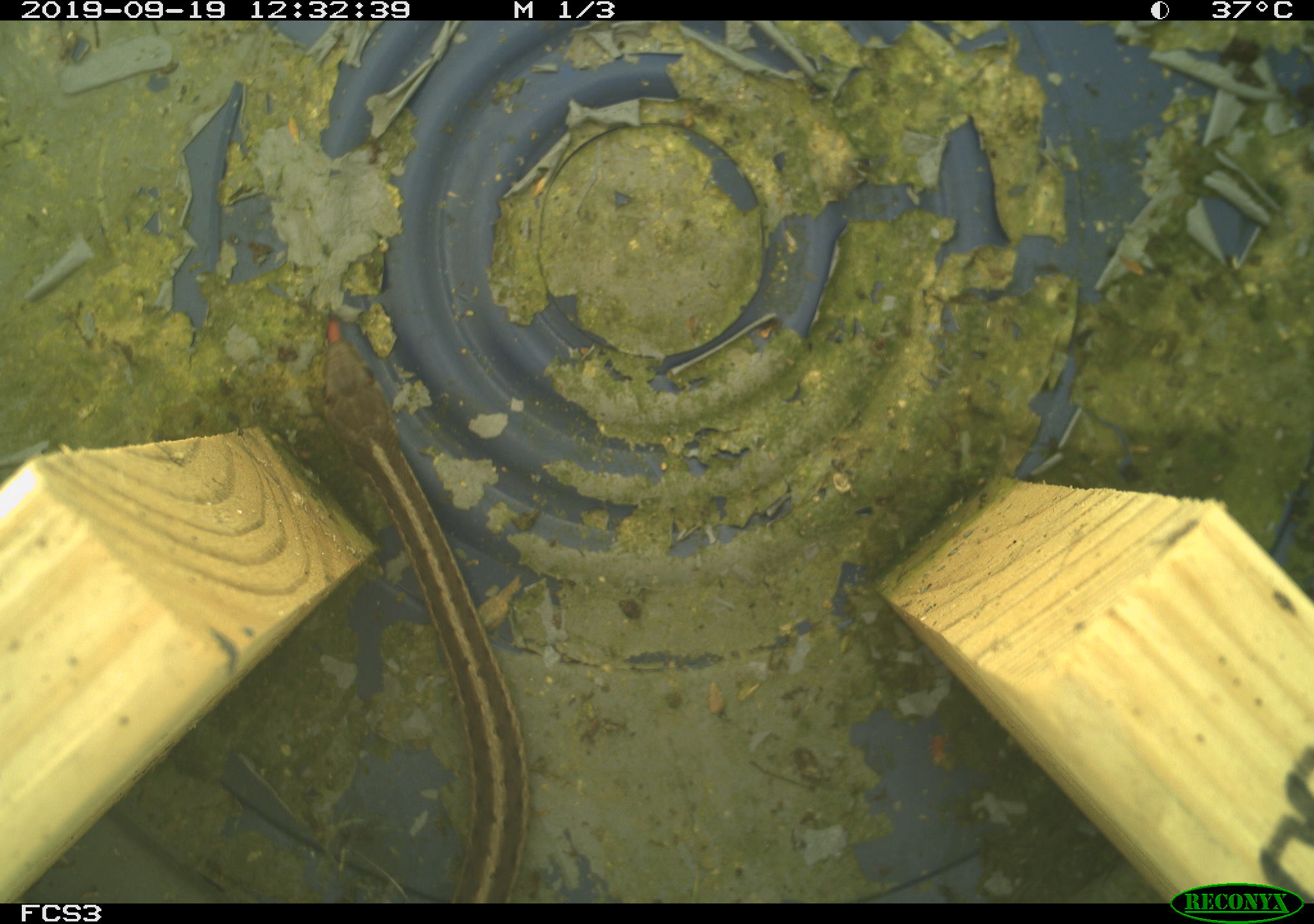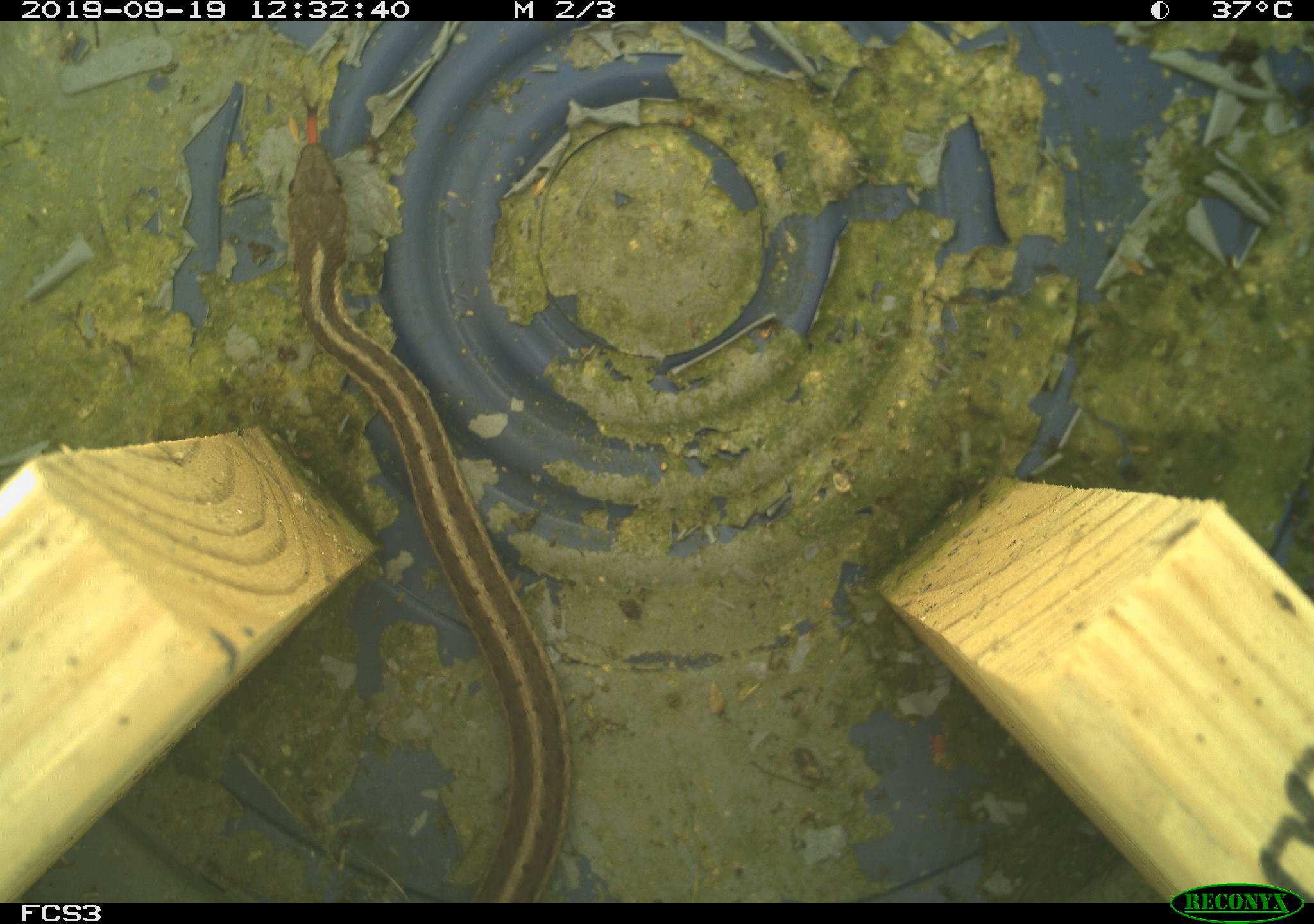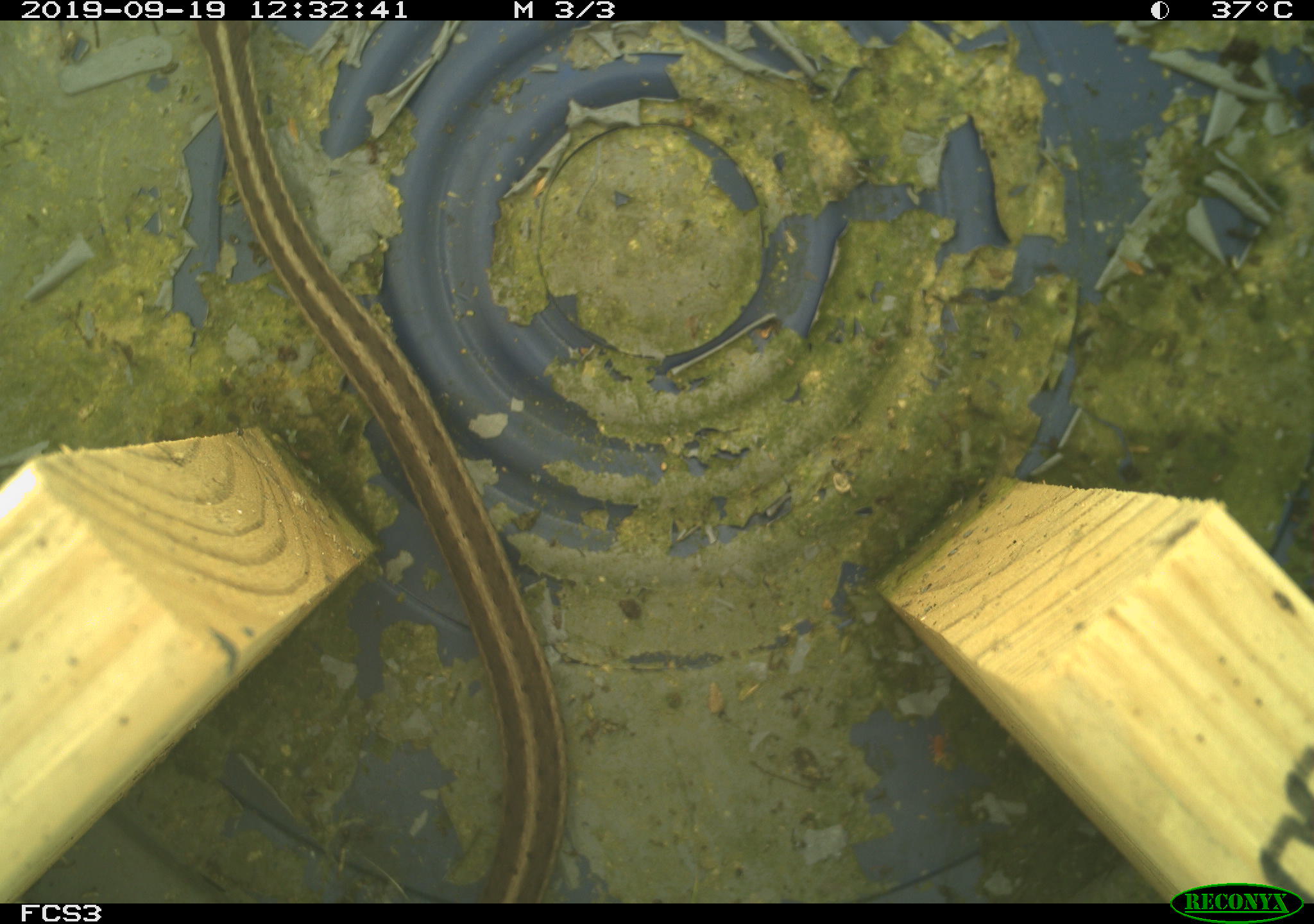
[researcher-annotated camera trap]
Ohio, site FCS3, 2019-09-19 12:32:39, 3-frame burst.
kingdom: Animalia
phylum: Chordata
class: Reptilia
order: Squamata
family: Colubridae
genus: Thamnophis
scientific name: Thamnophis sirtalis sirtalis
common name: eastern gartersnake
Eastern gartersnake (Thamnophis sirtalis sirtalis).